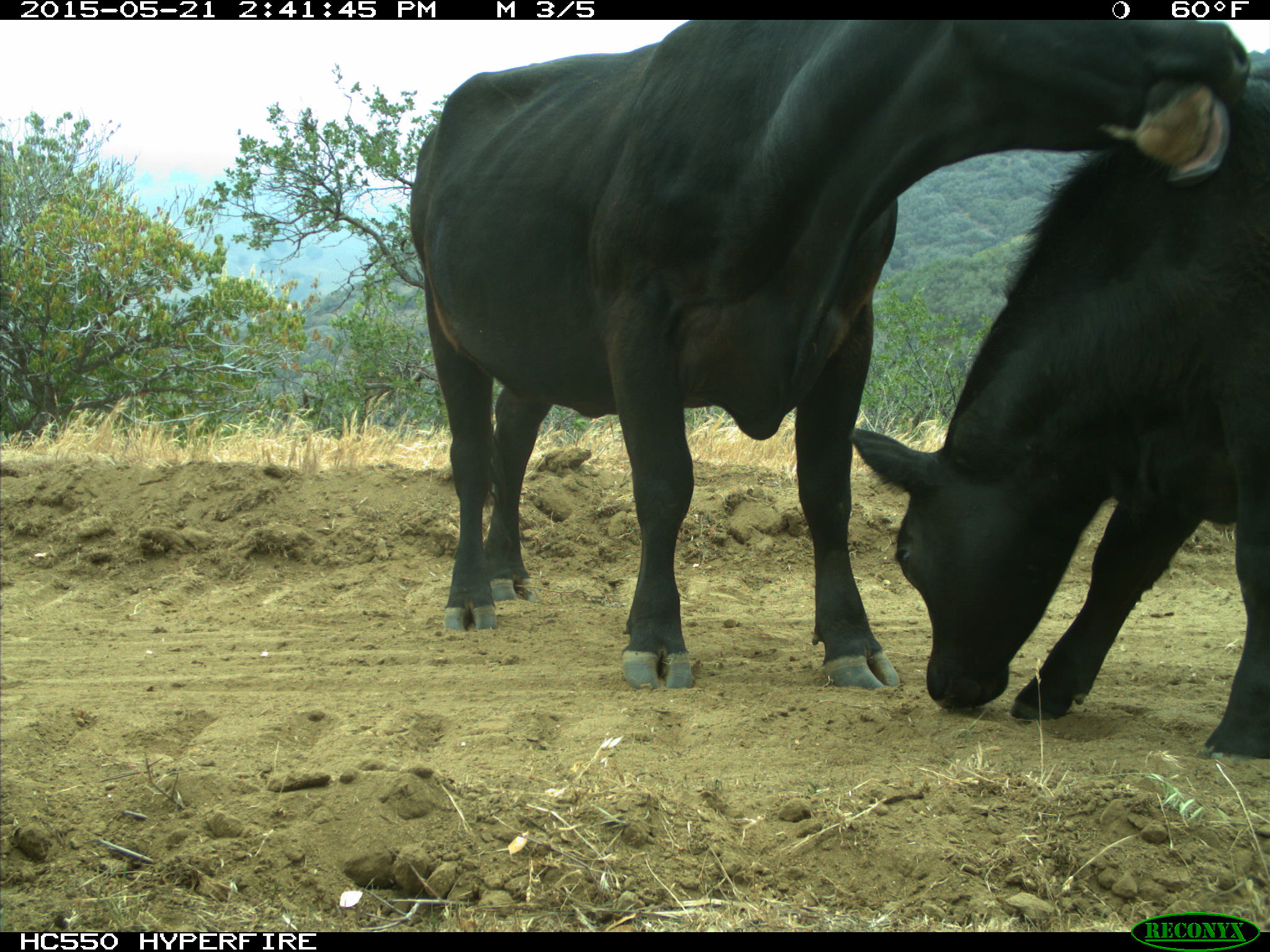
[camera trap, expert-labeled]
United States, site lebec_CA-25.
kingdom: Animalia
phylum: Chordata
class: Mammalia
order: Artiodactyla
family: Bovidae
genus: Bos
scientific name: Bos taurus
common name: domestic cow